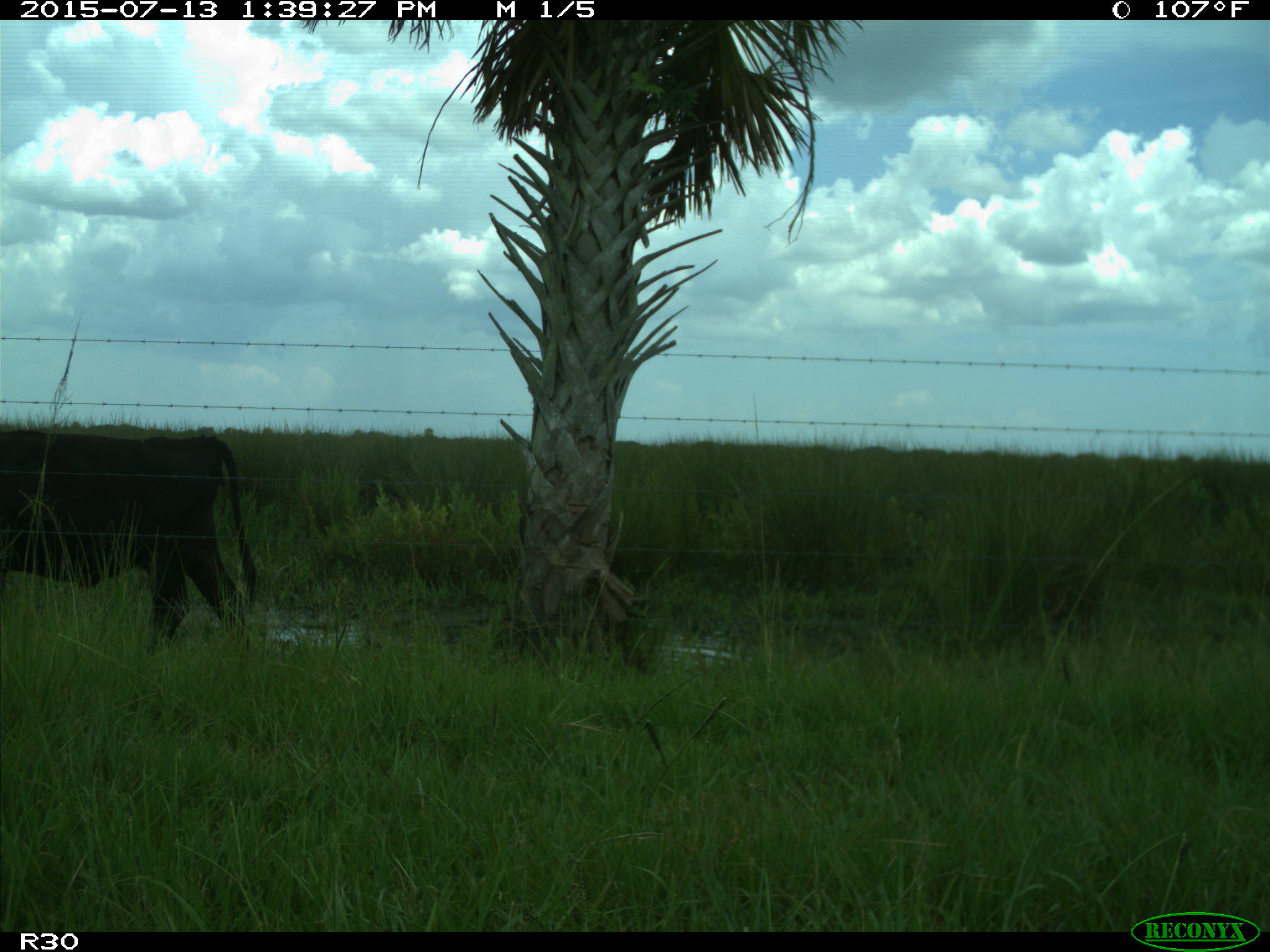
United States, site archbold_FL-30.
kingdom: Animalia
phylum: Chordata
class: Mammalia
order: Artiodactyla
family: Bovidae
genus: Bos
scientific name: Bos taurus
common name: domestic cow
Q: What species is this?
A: Bos taurus (domestic cow).